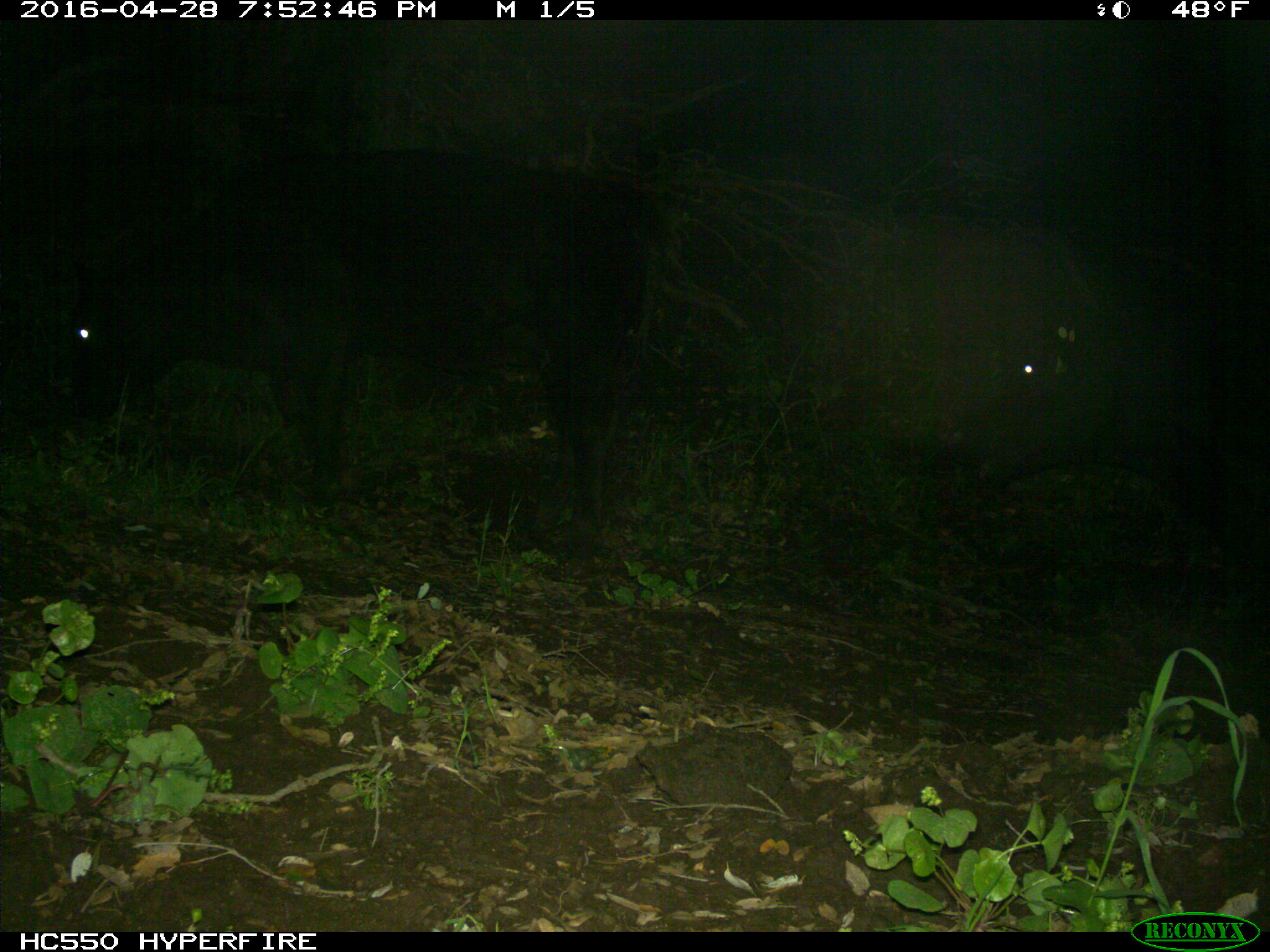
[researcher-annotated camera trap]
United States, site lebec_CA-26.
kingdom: Animalia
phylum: Chordata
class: Mammalia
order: Artiodactyla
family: Bovidae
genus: Bos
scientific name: Bos taurus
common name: domestic cow